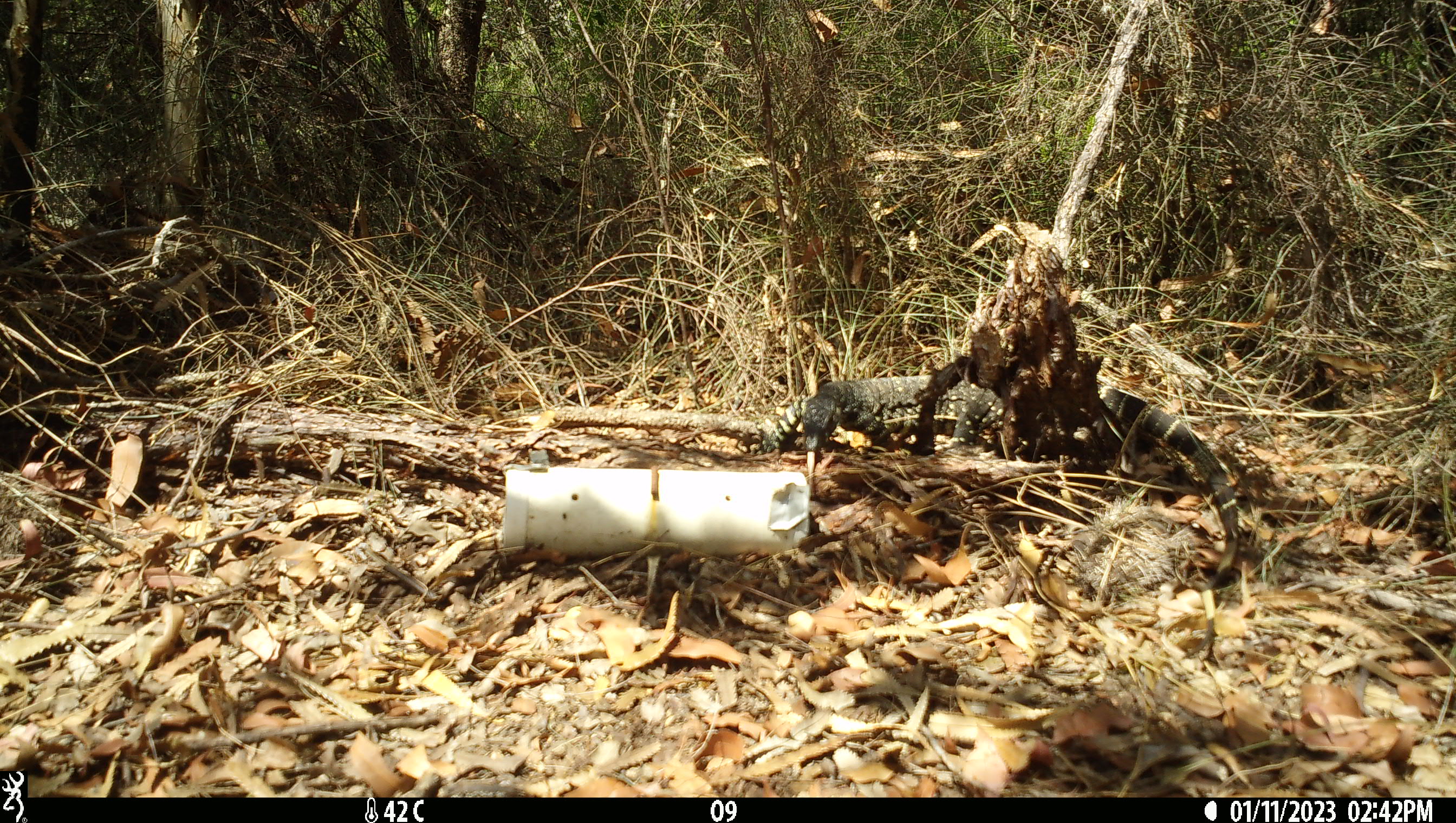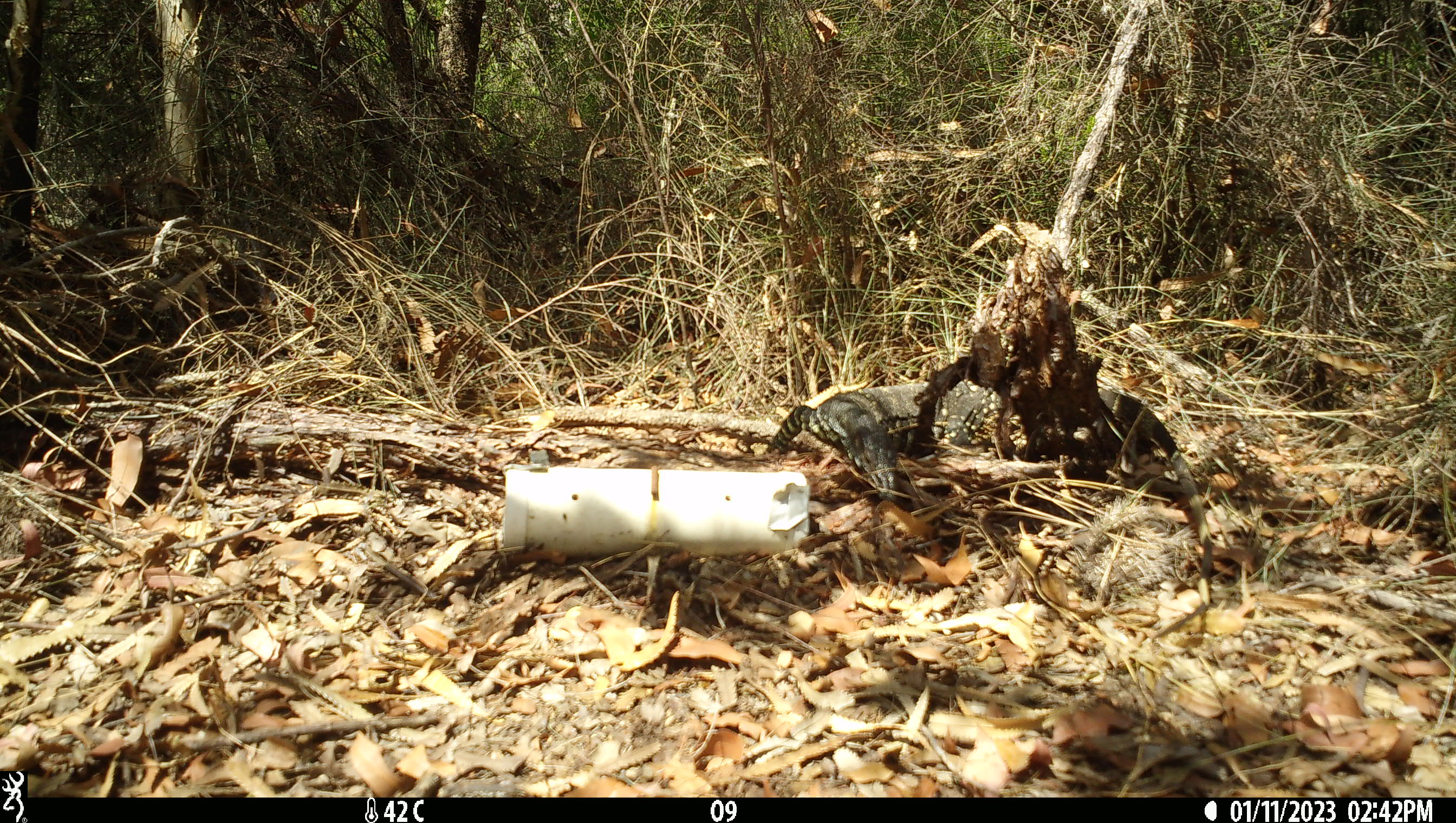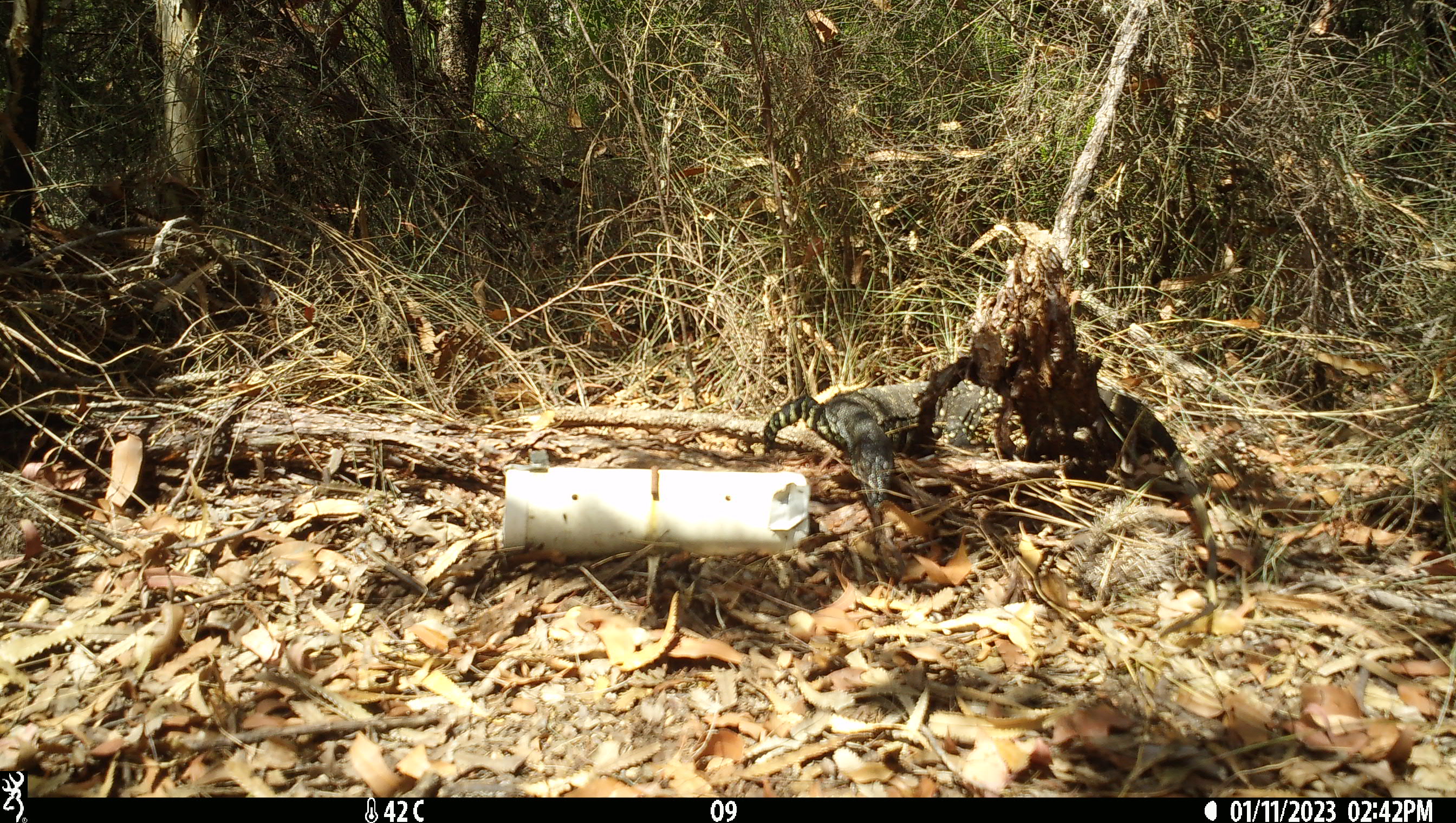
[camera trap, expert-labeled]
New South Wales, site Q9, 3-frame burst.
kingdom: Animalia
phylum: Chordata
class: Reptilia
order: Squamata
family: Varanidae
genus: Varanus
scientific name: Varanus varius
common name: lace monitor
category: goanna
Goanna (lace monitor) (Varanus varius).